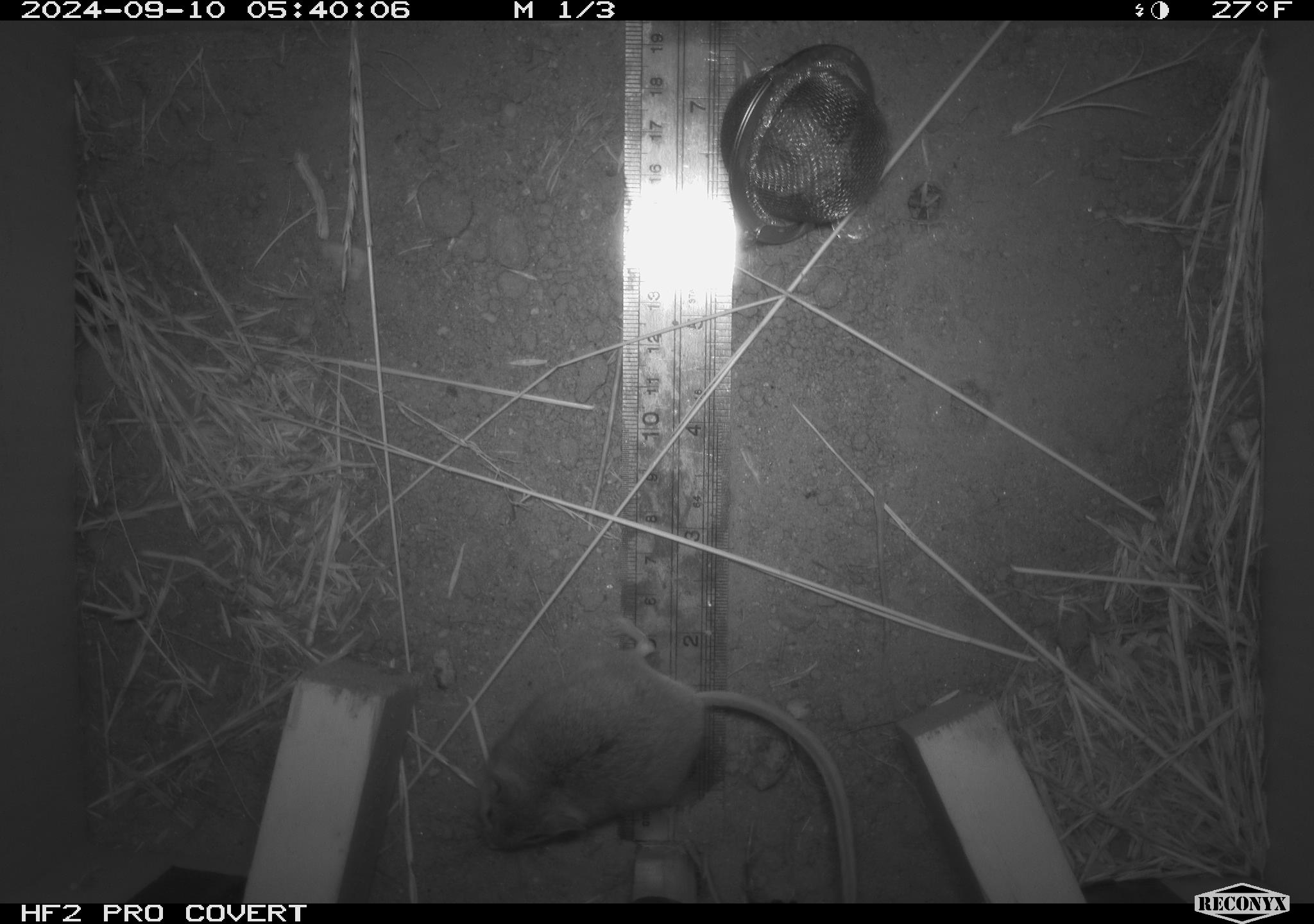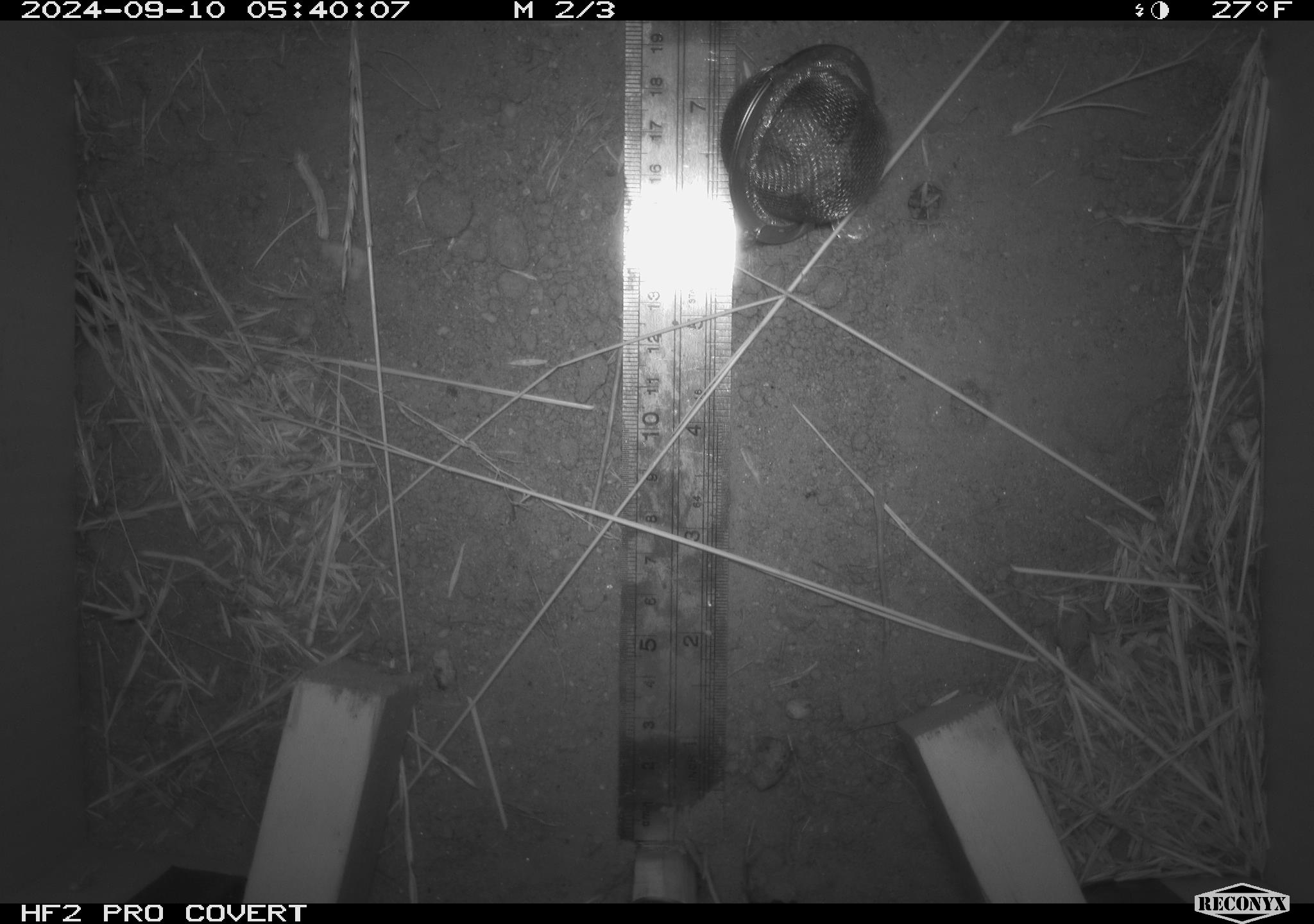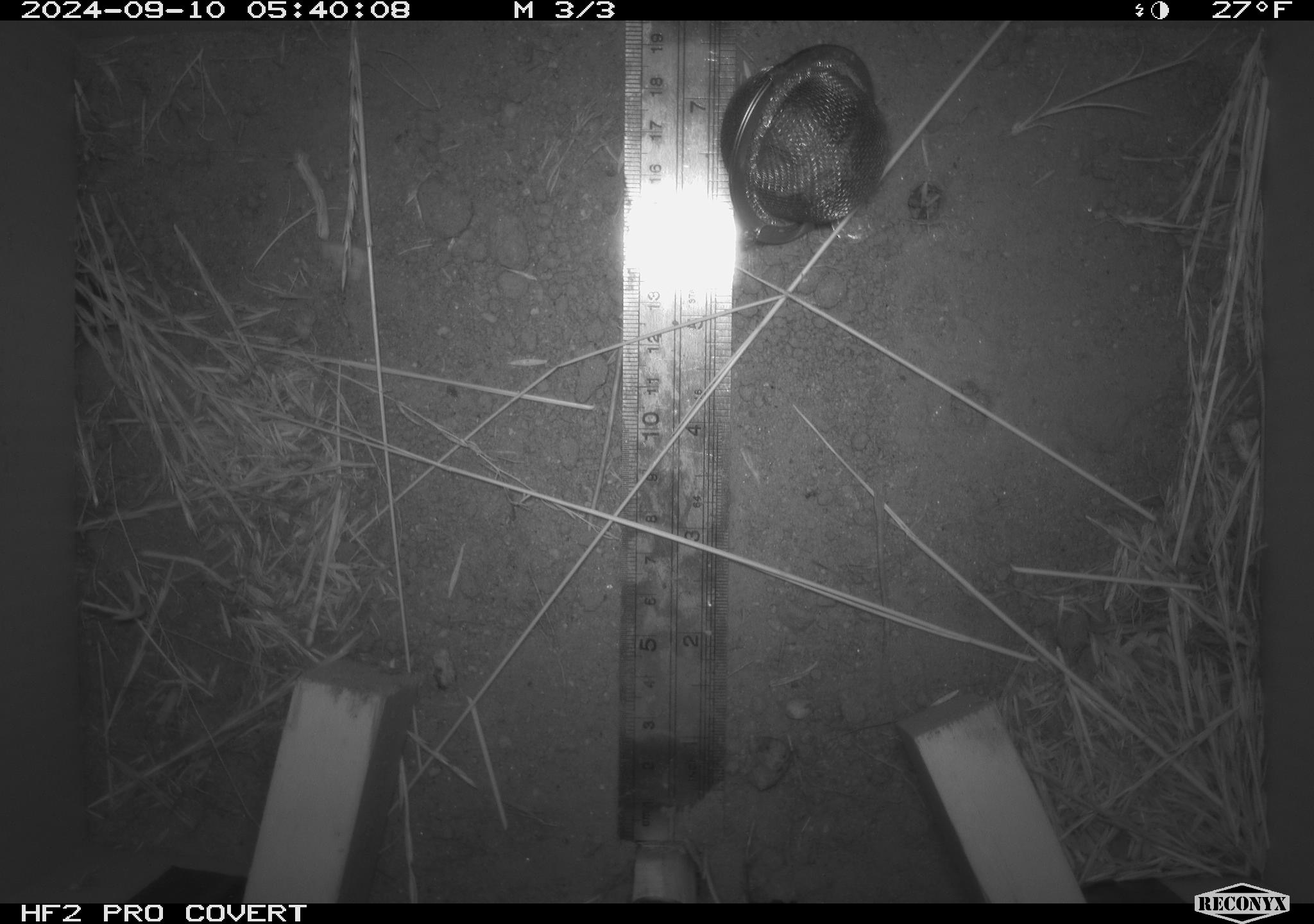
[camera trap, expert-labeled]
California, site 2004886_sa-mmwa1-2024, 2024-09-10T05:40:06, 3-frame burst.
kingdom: Animalia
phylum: Chordata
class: Mammalia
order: Rodentia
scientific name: Rodentia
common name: mouse species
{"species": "mouse species (Rodentia)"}